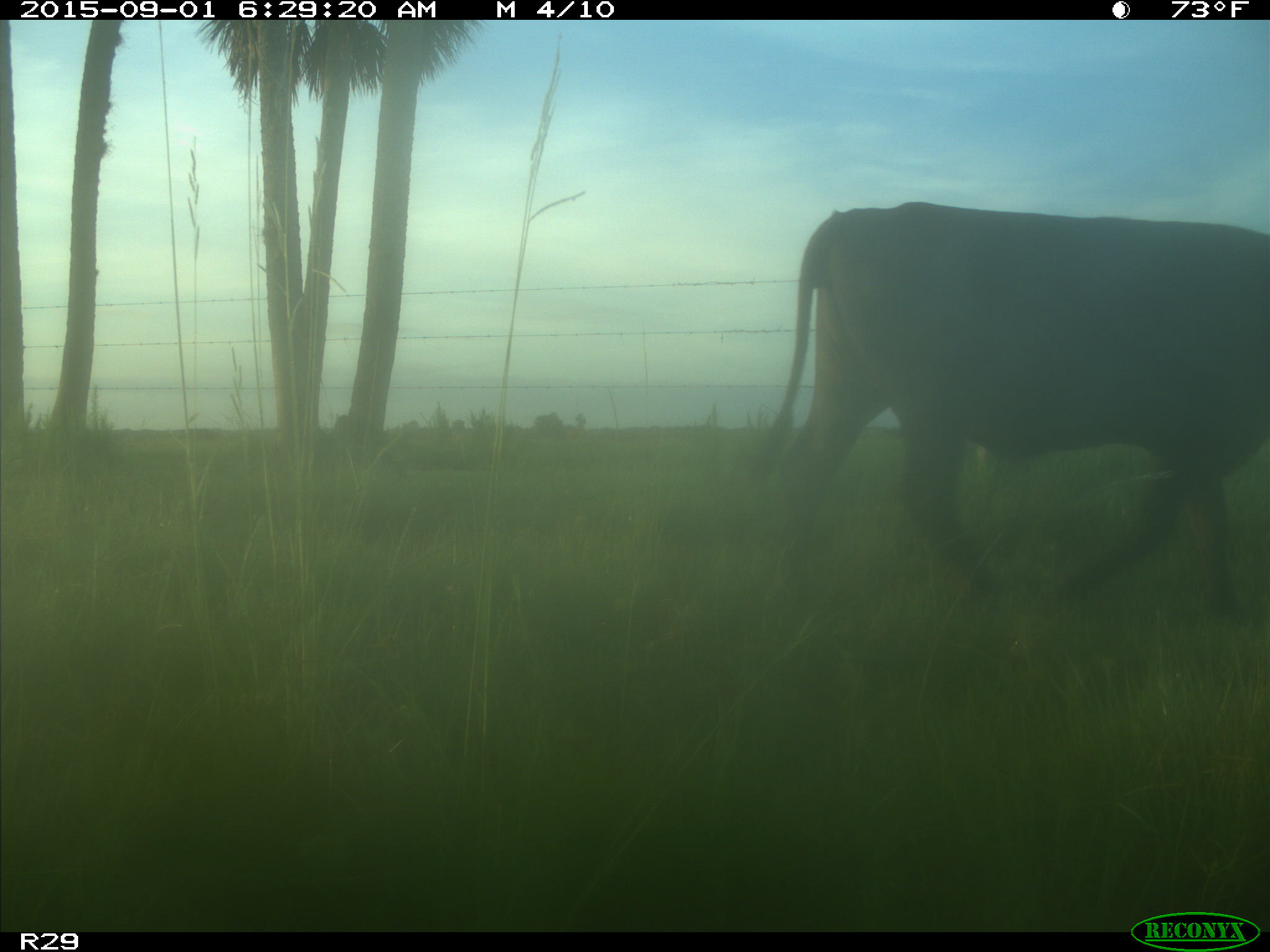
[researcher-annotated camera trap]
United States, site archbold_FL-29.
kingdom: Animalia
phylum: Chordata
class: Mammalia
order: Artiodactyla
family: Bovidae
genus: Bos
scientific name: Bos taurus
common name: domestic cow